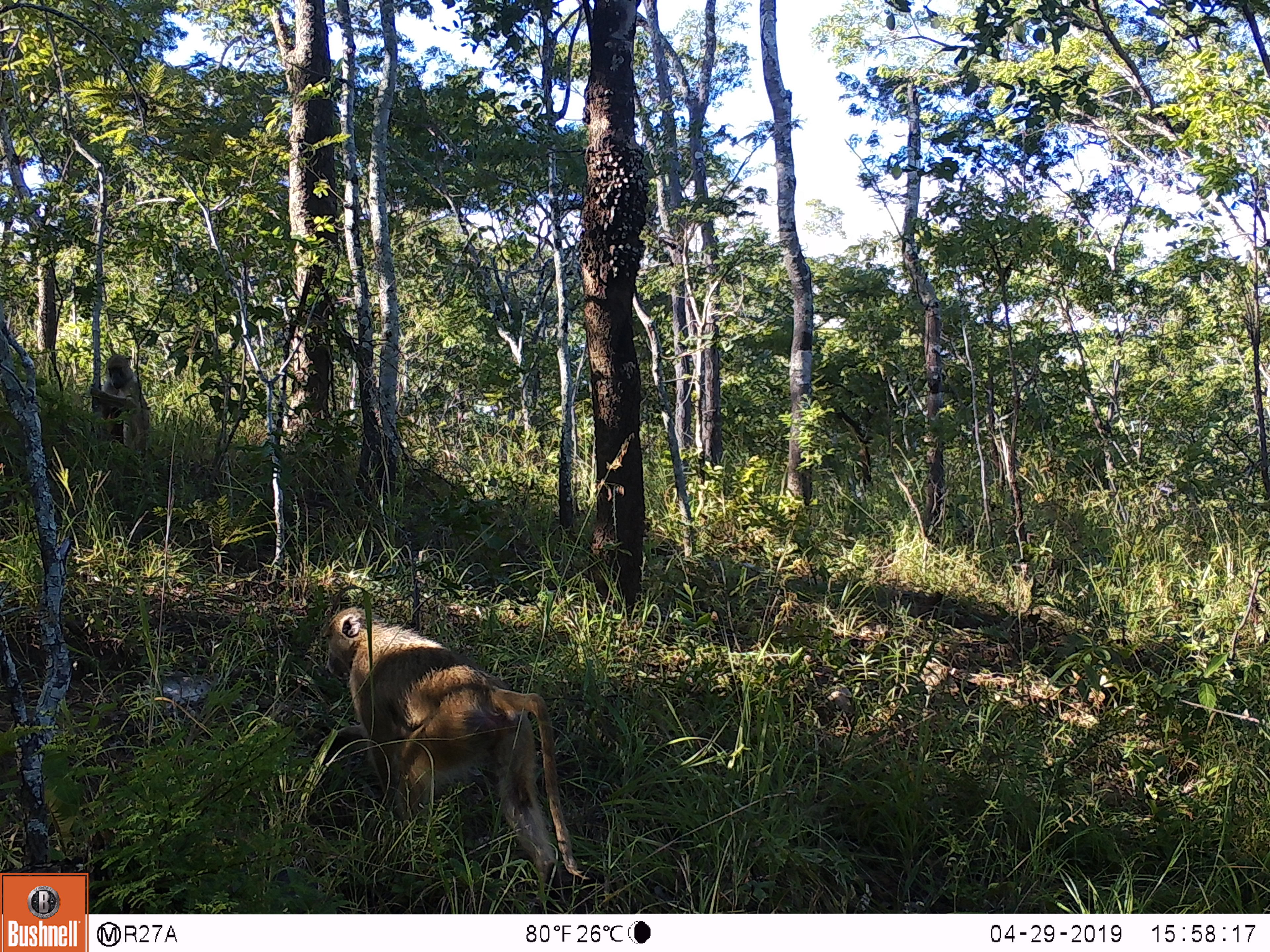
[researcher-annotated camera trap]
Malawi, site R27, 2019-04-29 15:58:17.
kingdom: Animalia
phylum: Chordata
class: Mammalia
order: Primates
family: Cercopithecidae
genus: Papio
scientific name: Papio cynocephalus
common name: yellow baboon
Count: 2.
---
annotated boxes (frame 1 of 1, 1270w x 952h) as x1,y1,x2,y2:
yellow baboon: 298,593,590,905; 86,350,162,475